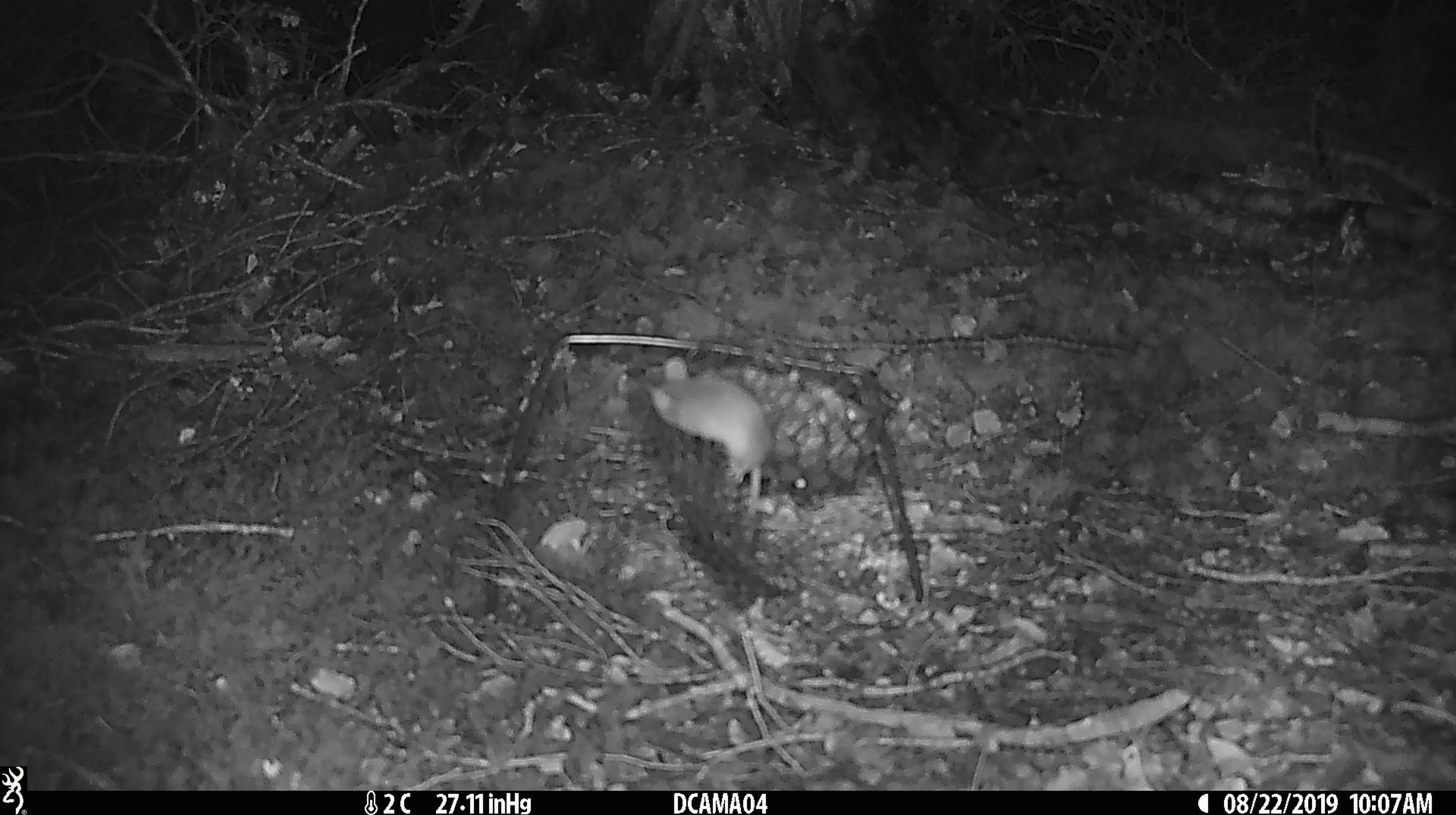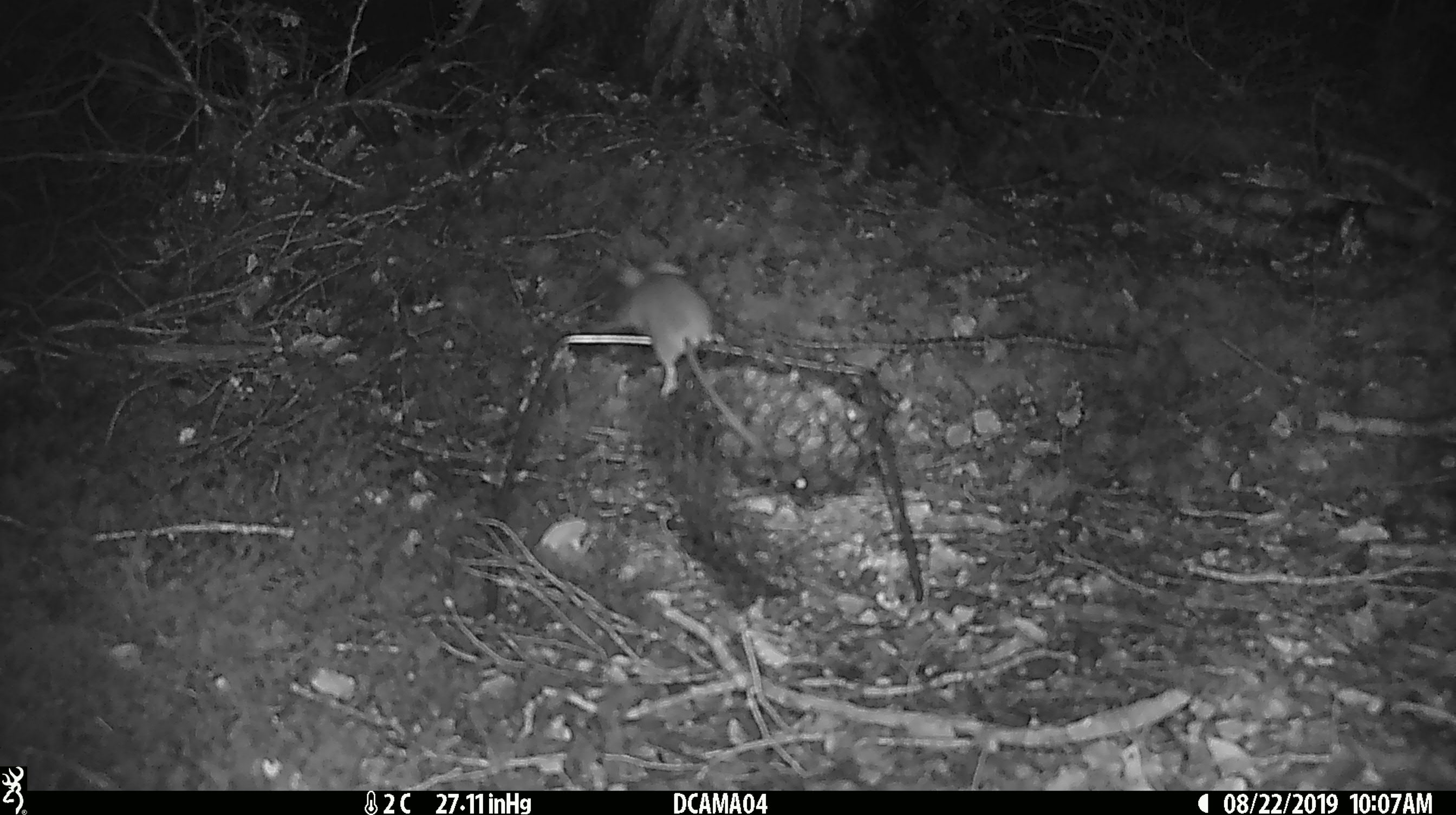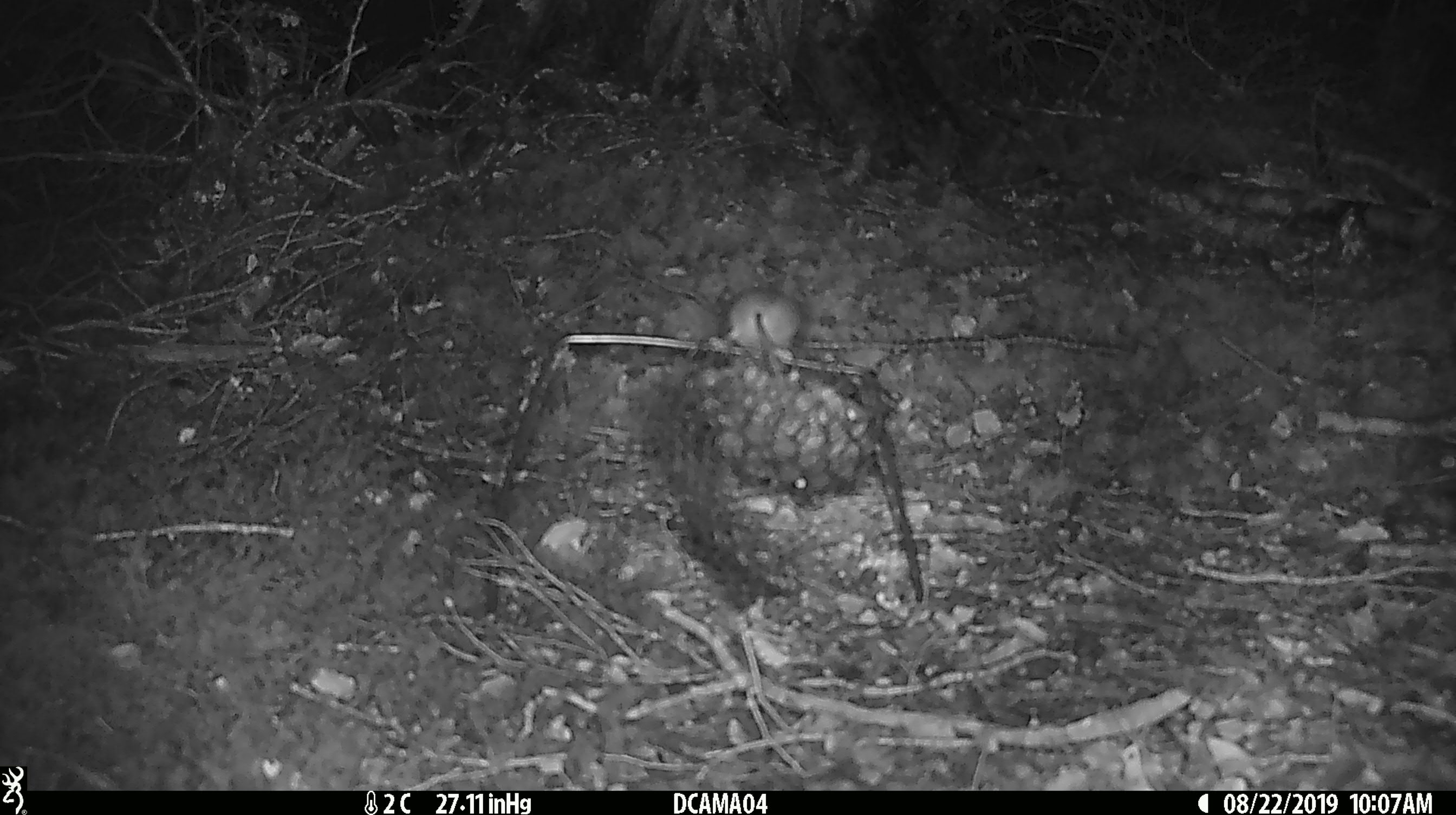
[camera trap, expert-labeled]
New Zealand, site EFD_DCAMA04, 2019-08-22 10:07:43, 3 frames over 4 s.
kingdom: Animalia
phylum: Chordata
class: Mammalia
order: Rodentia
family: Muridae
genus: Mus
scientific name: Mus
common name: mouse